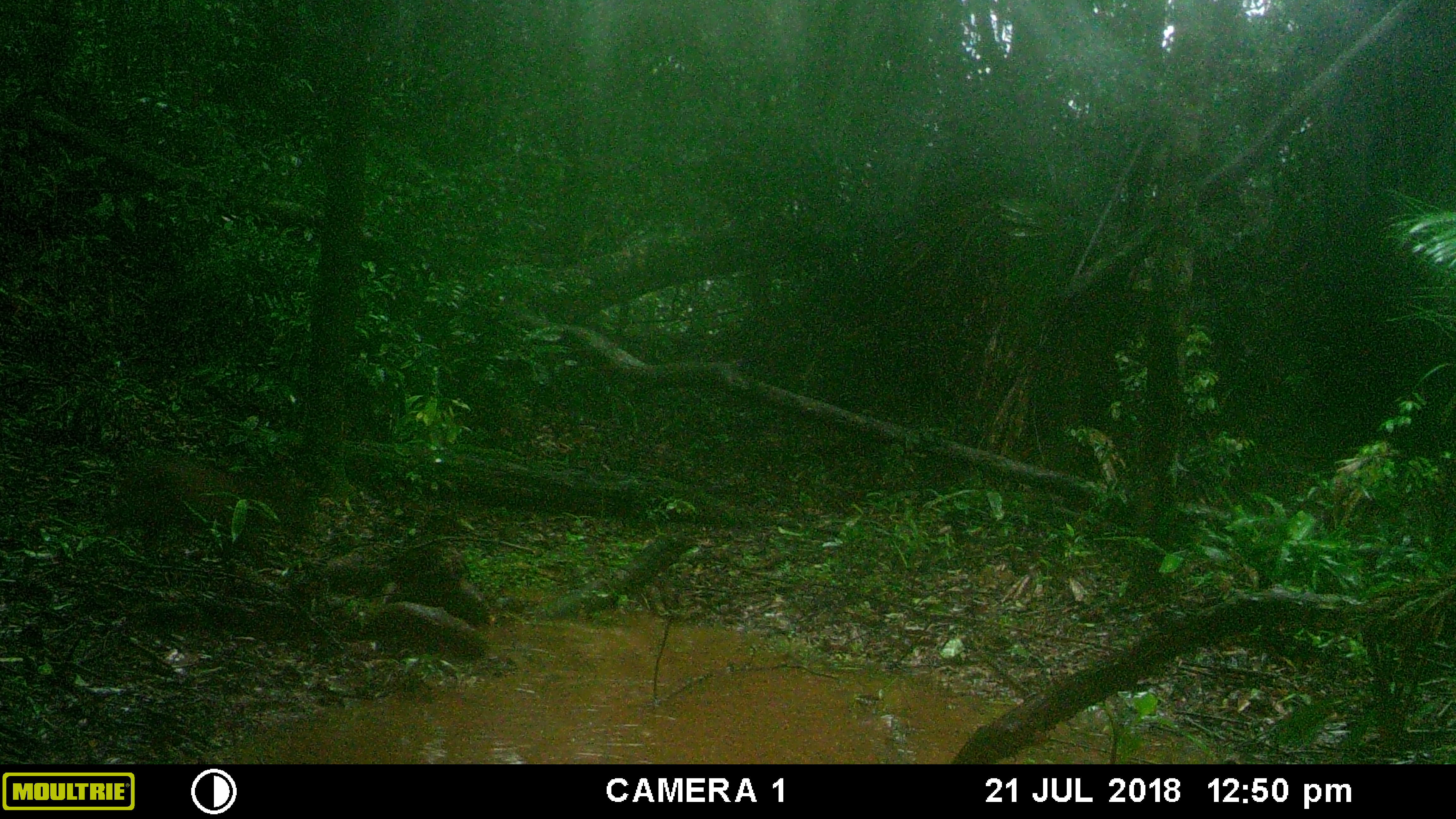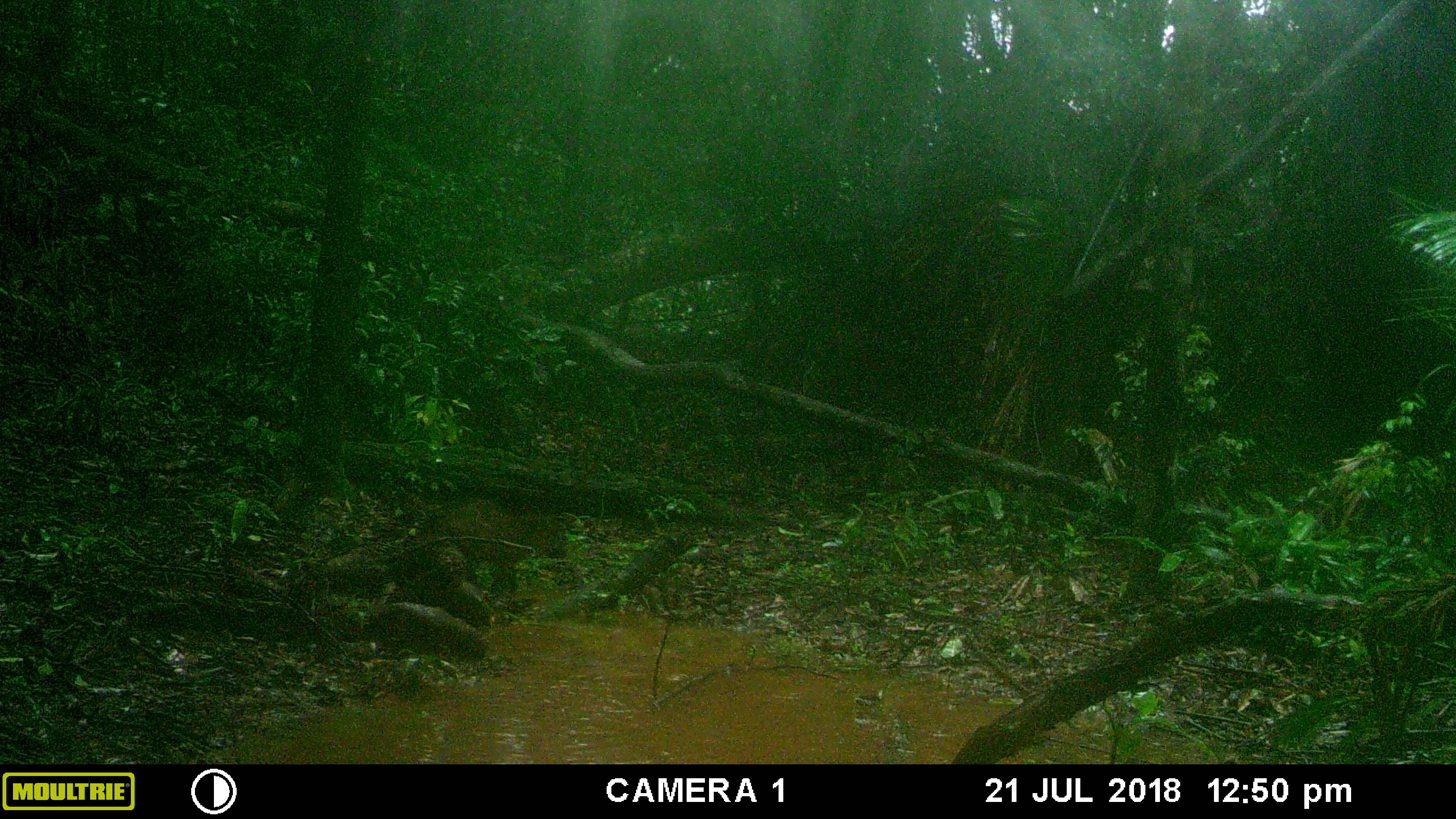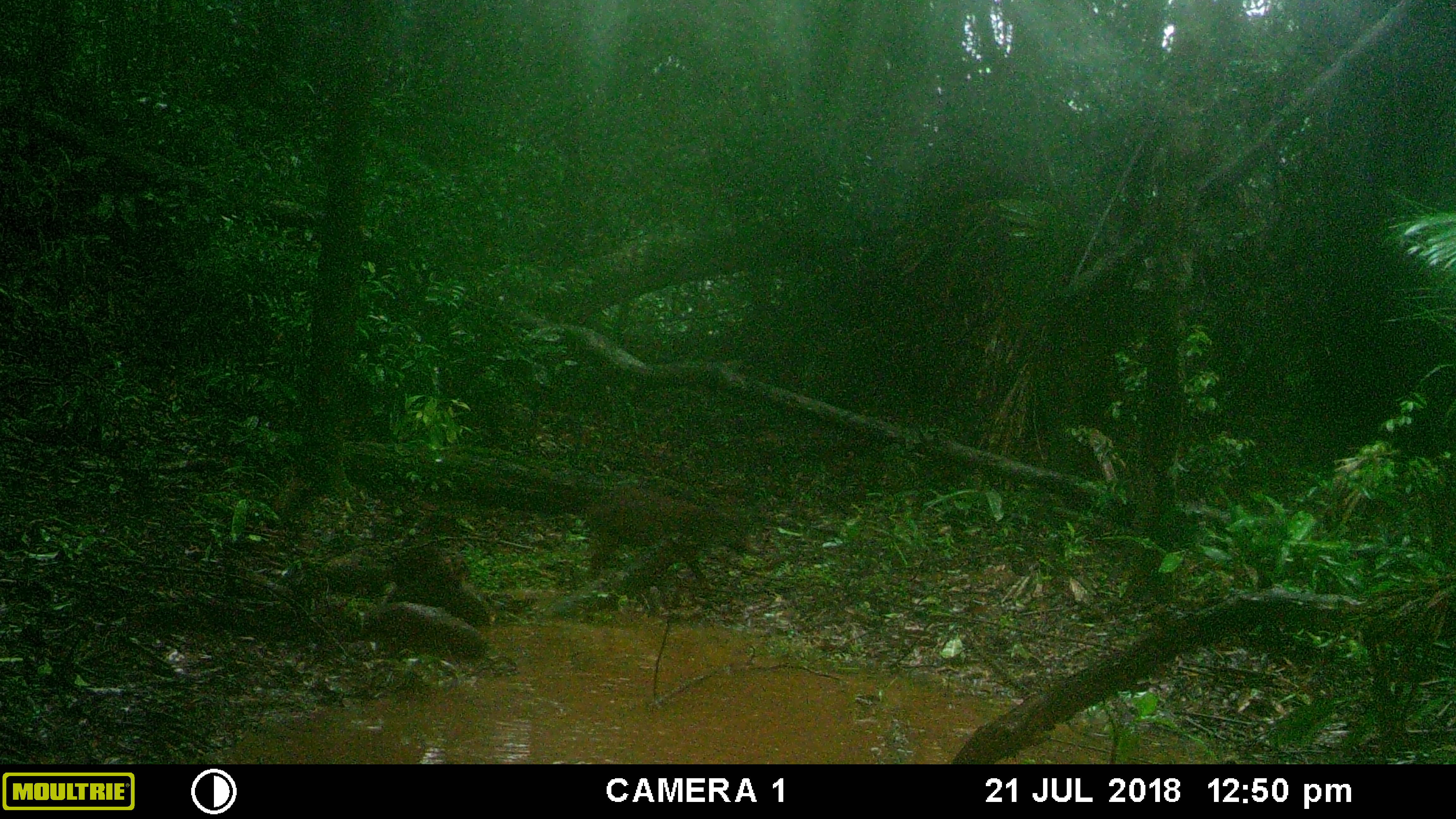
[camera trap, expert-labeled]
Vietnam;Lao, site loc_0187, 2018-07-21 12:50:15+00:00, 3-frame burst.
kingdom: Animalia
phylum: Chordata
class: Mammalia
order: Artiodactyla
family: Suidae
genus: Sus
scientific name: Sus scrofa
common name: eurasian wild pig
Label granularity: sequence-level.